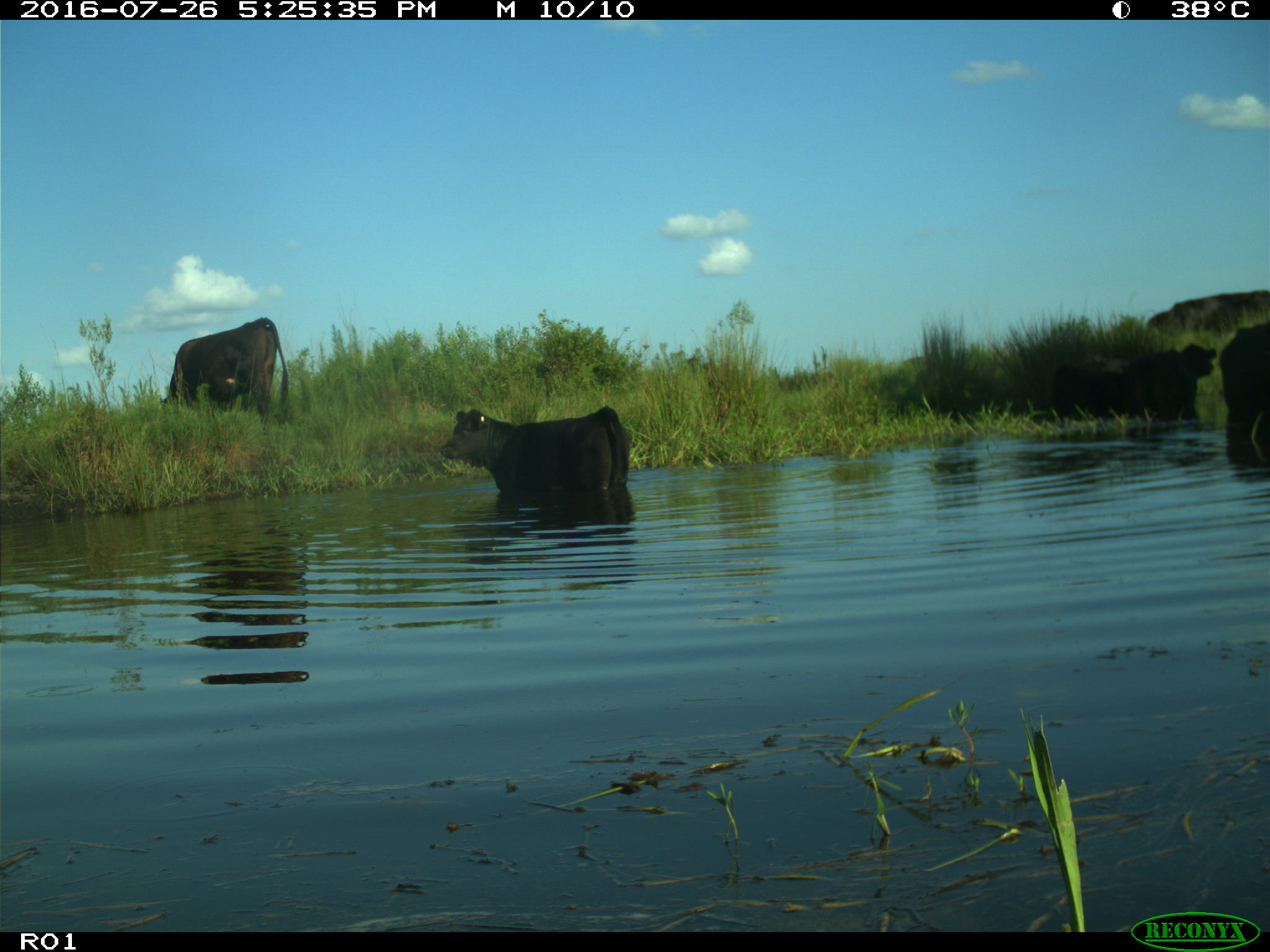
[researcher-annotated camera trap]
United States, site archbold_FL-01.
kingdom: Animalia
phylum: Chordata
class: Mammalia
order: Artiodactyla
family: Bovidae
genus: Bos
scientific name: Bos taurus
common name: domestic cow